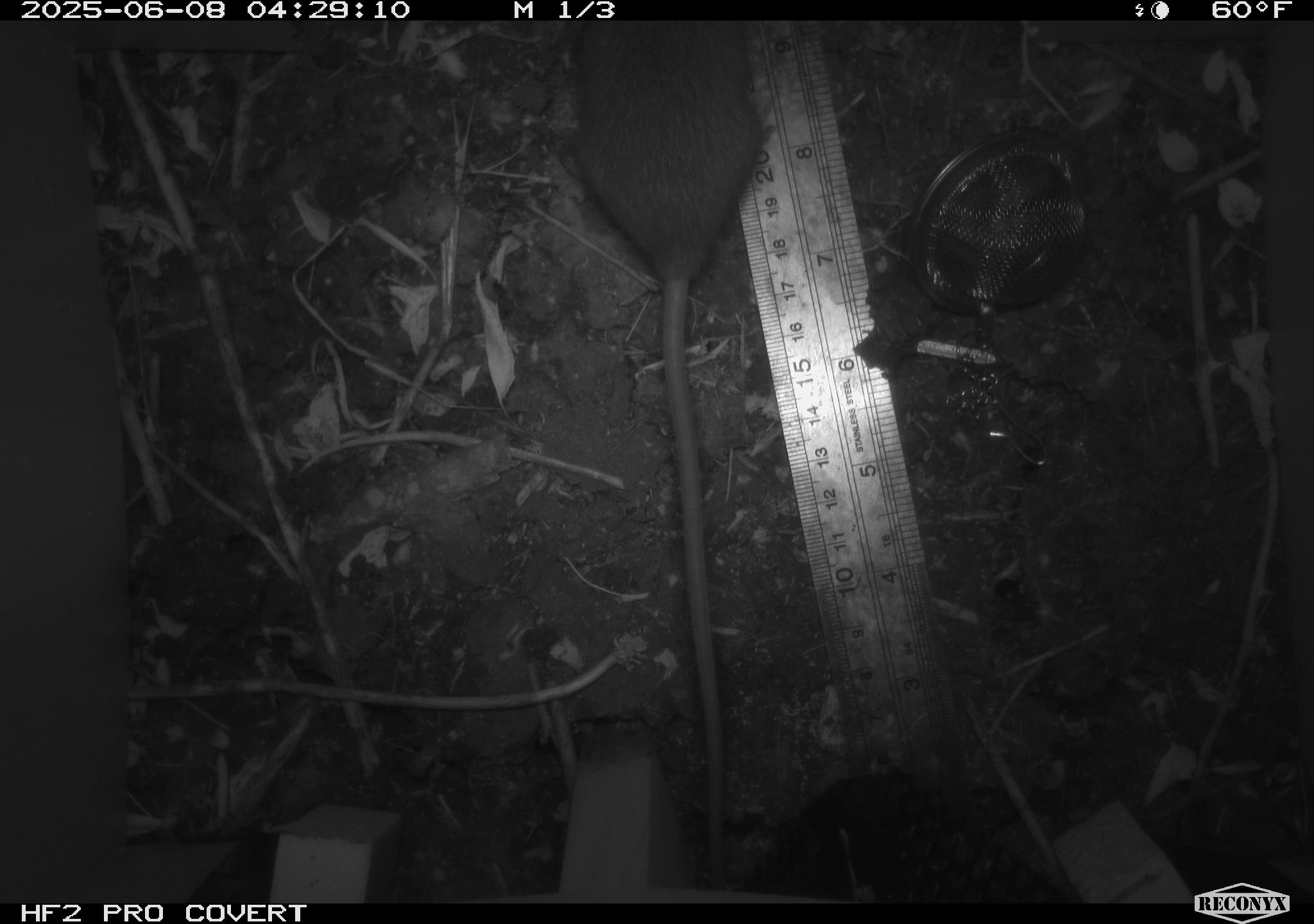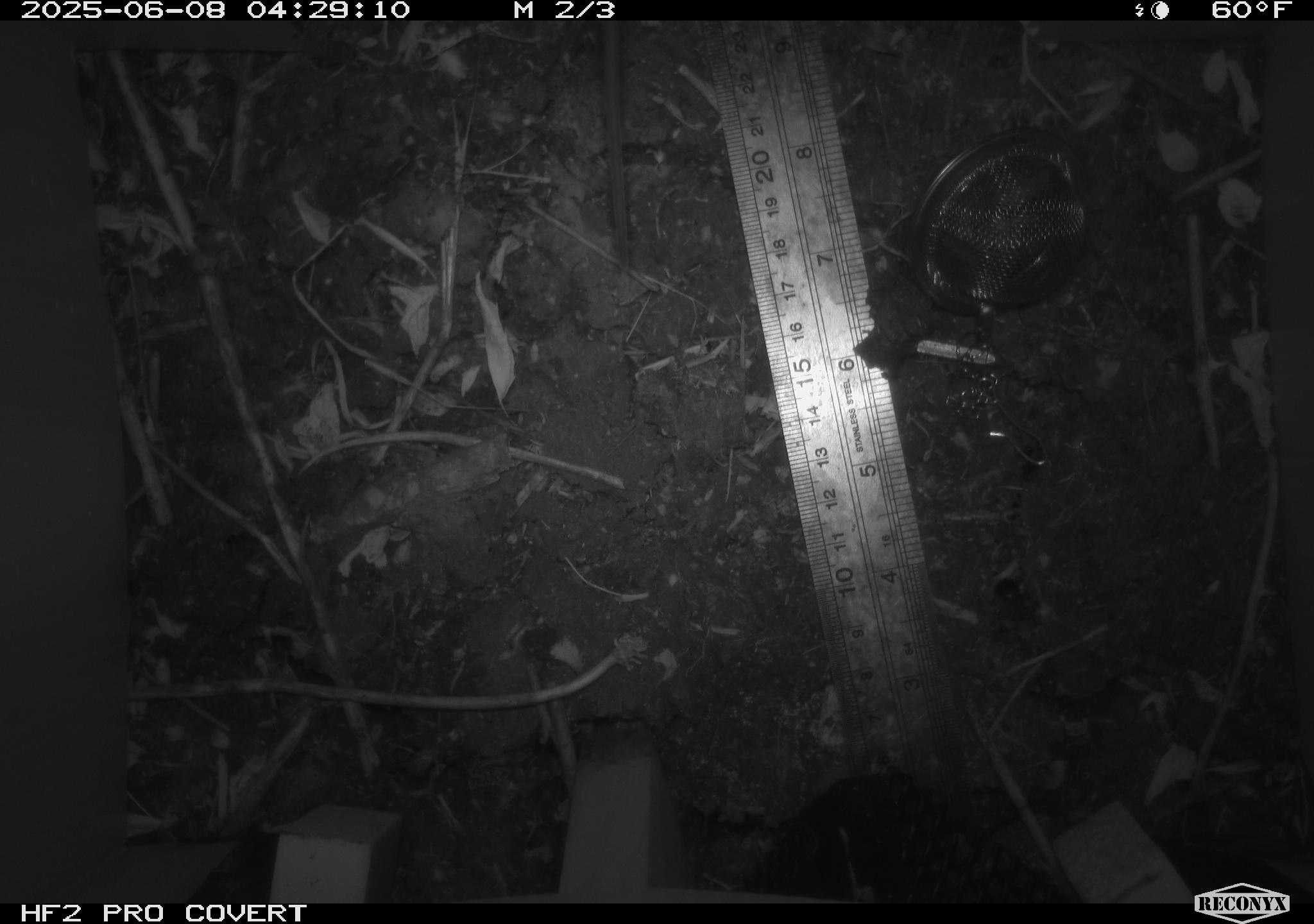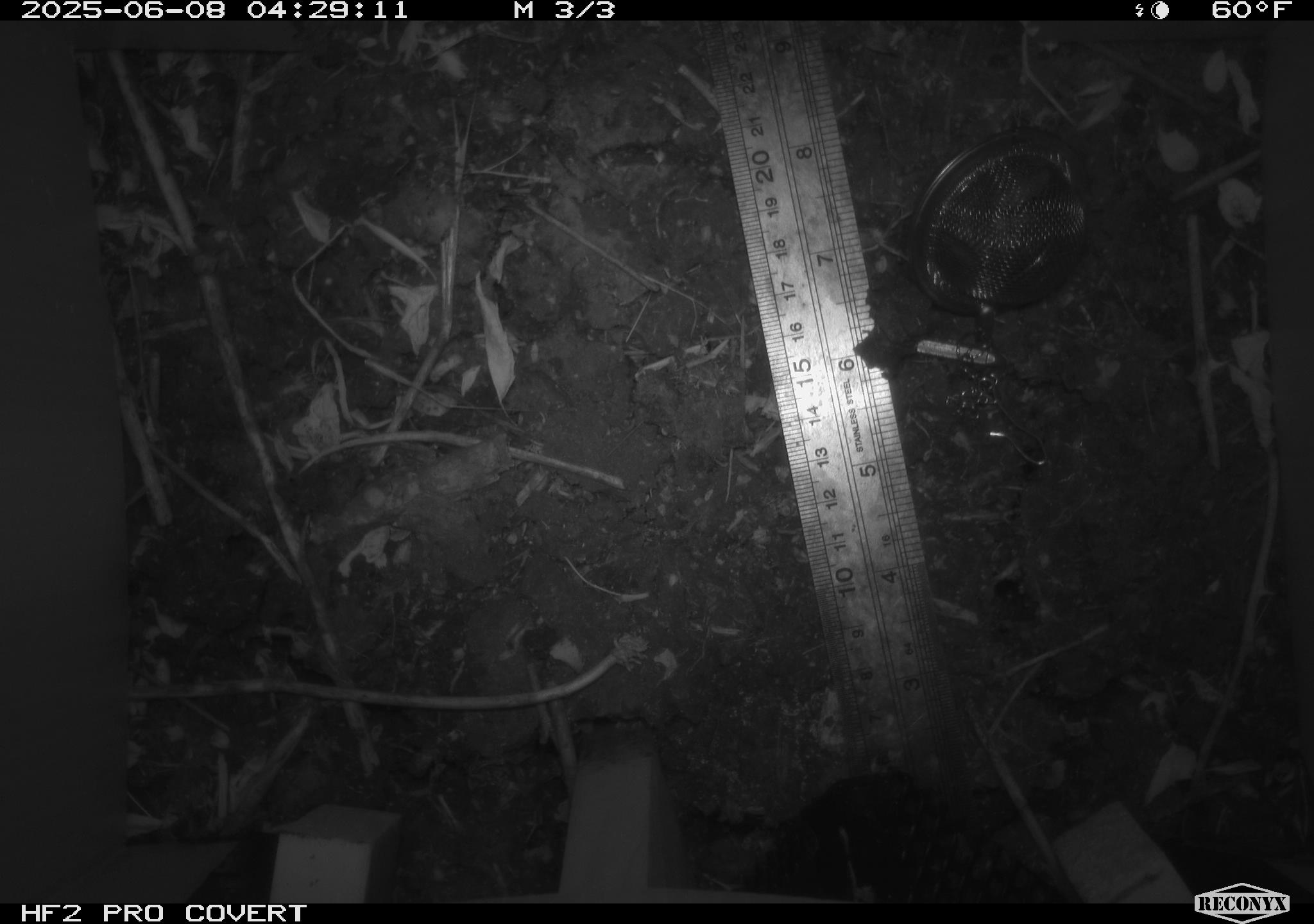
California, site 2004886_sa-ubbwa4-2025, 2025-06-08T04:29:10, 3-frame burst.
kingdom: Animalia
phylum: Chordata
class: Mammalia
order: Rodentia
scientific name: Rodentia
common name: rodent